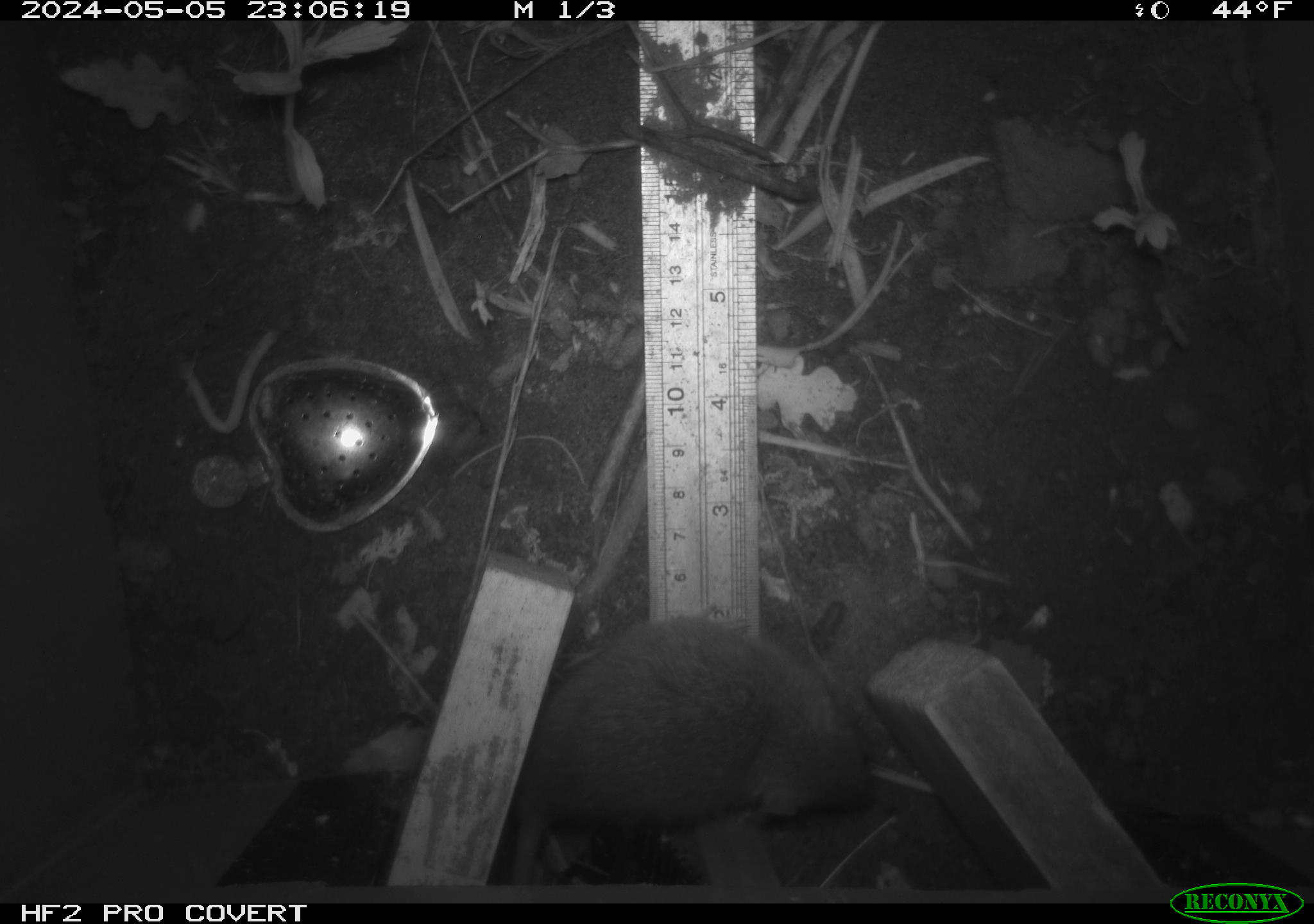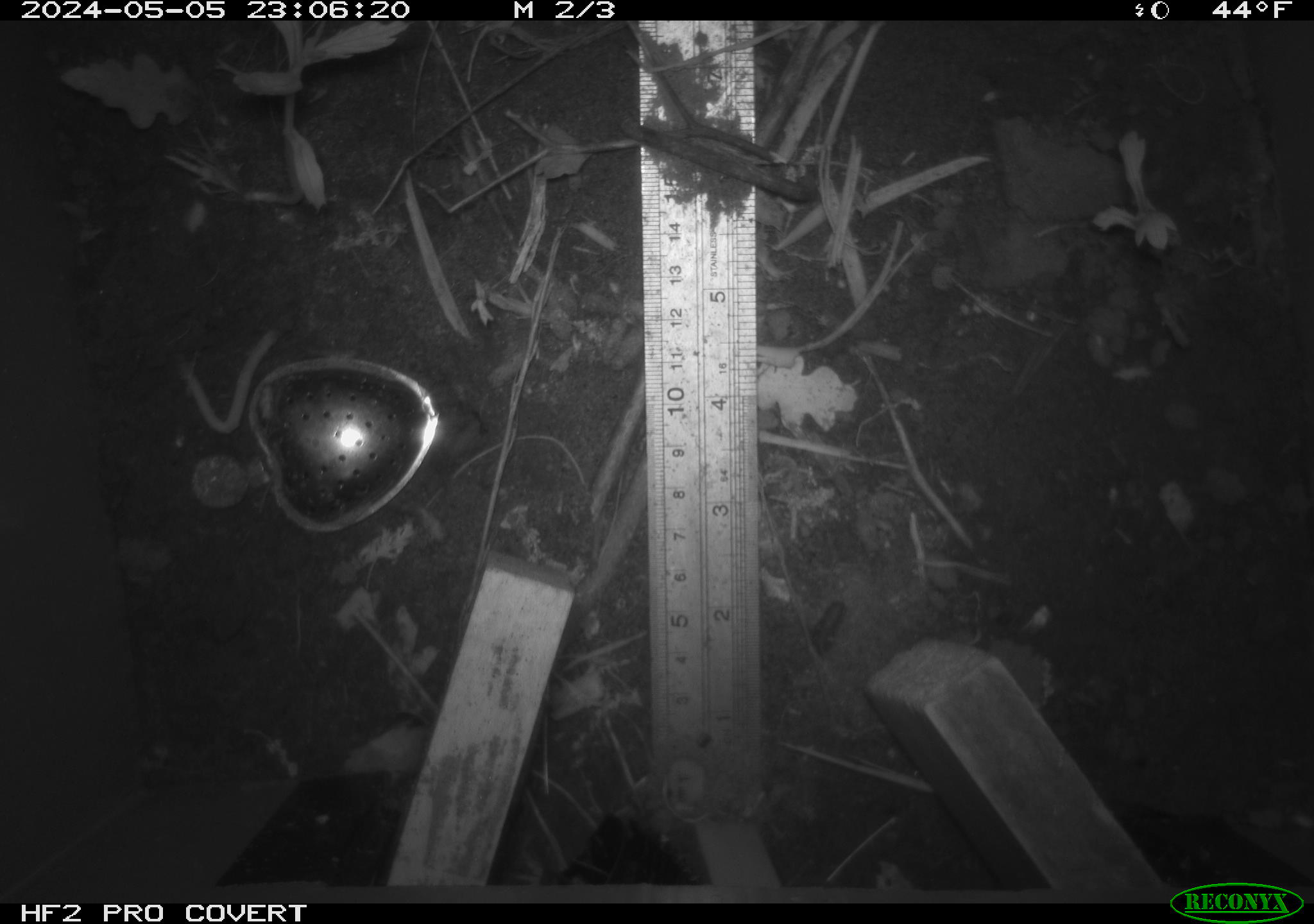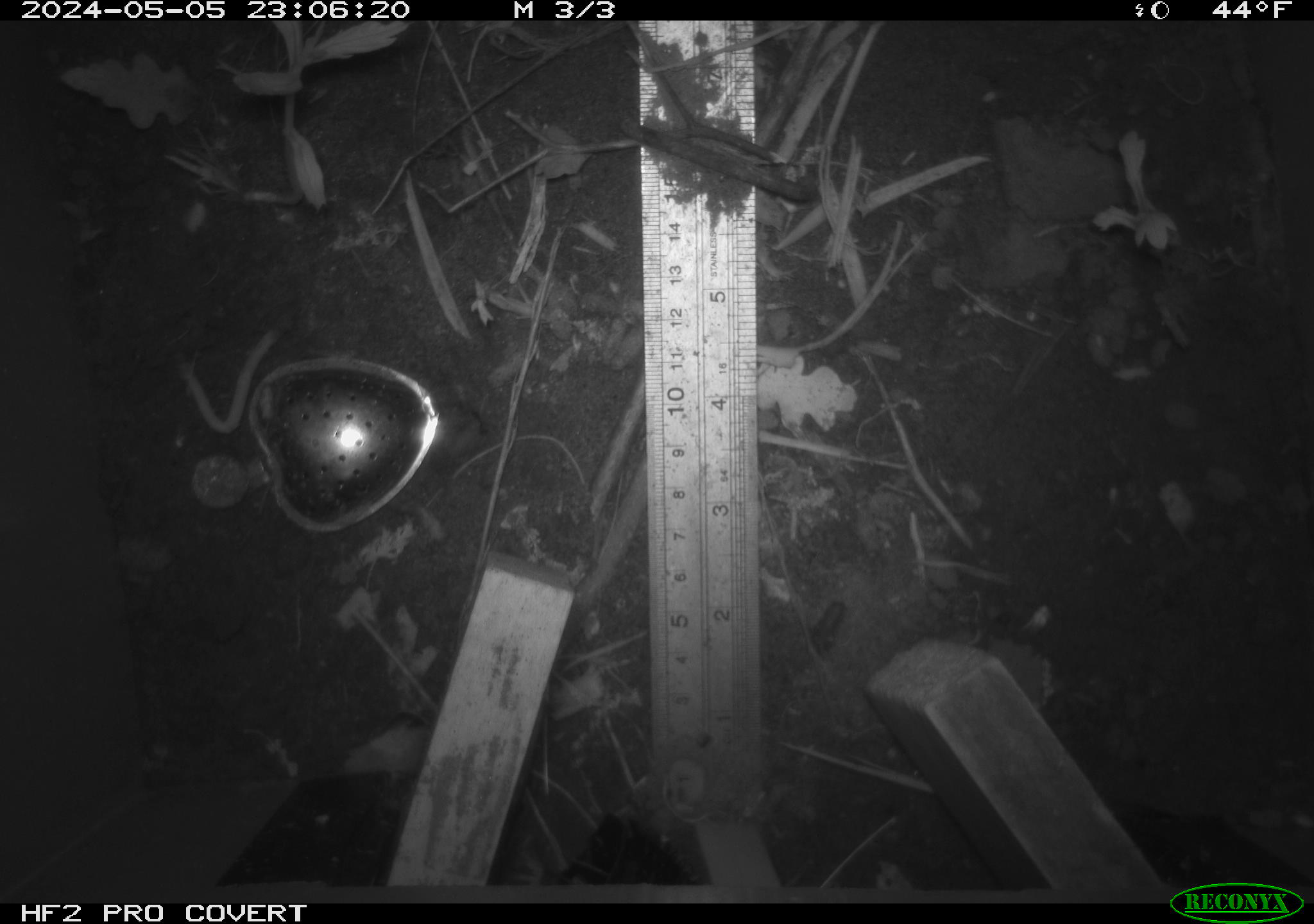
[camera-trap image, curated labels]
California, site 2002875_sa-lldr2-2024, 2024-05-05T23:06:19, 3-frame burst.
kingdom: Animalia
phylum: Chordata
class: Mammalia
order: Rodentia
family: Muridae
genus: Rattus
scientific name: Rattus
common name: rat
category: rattus species